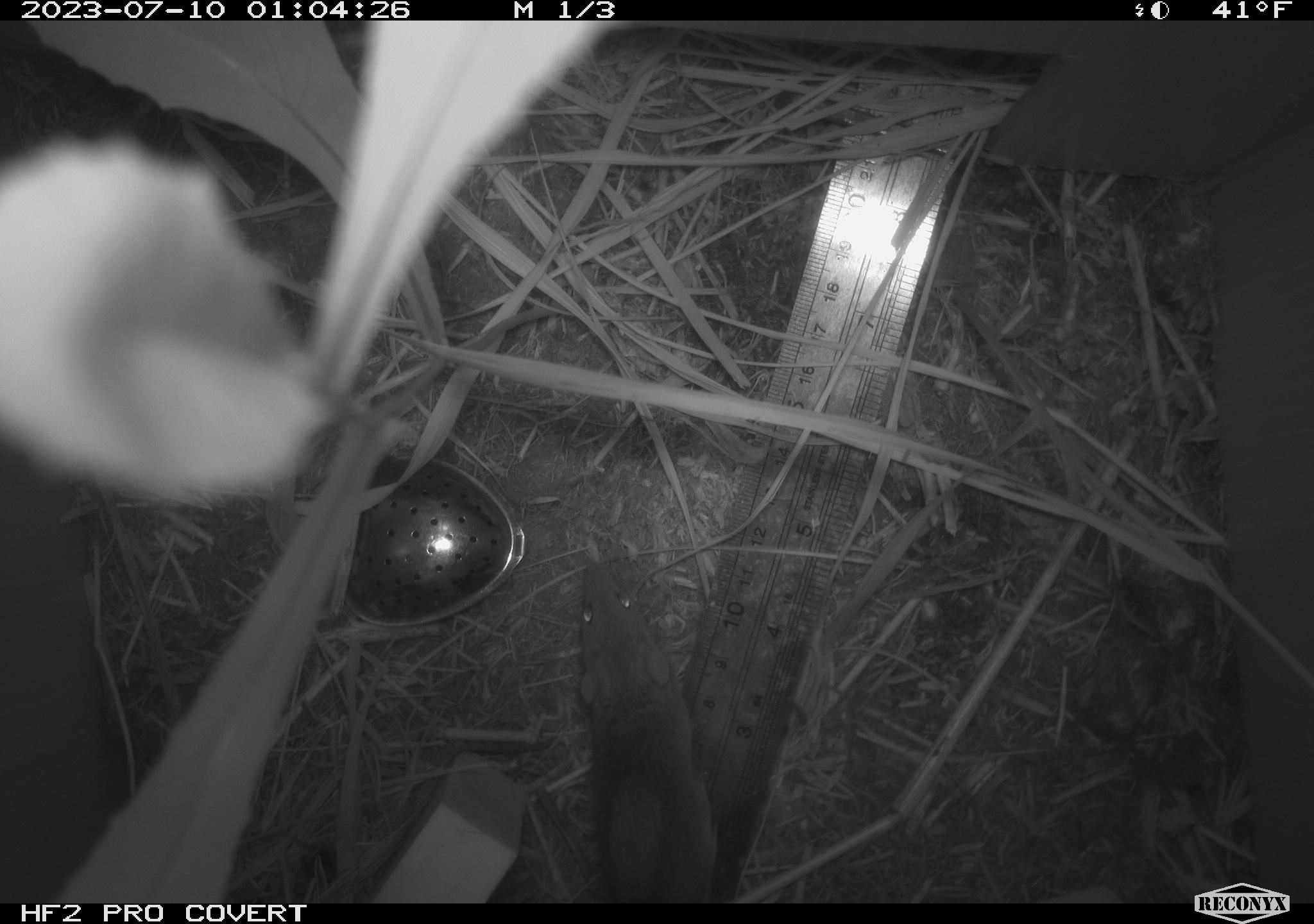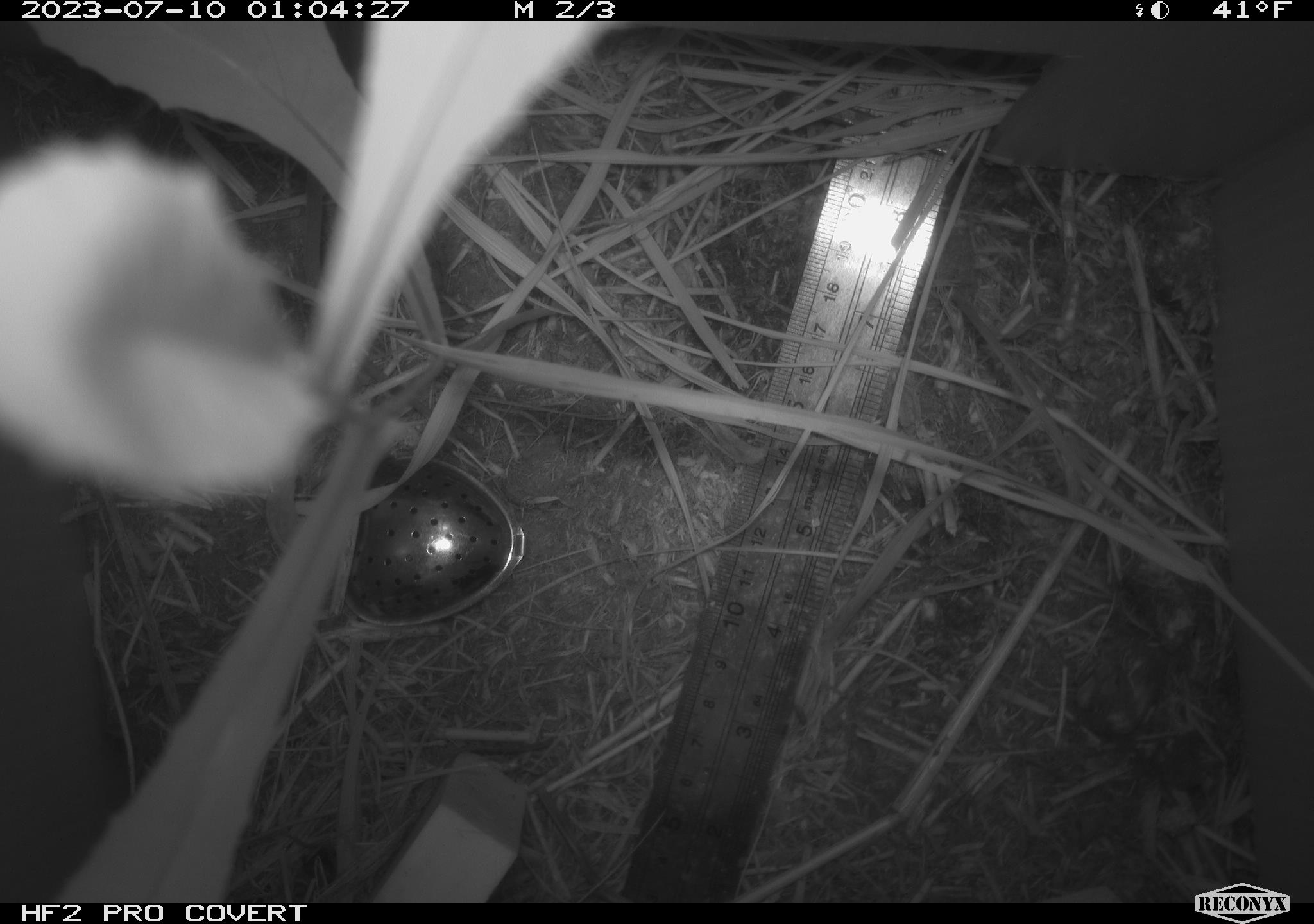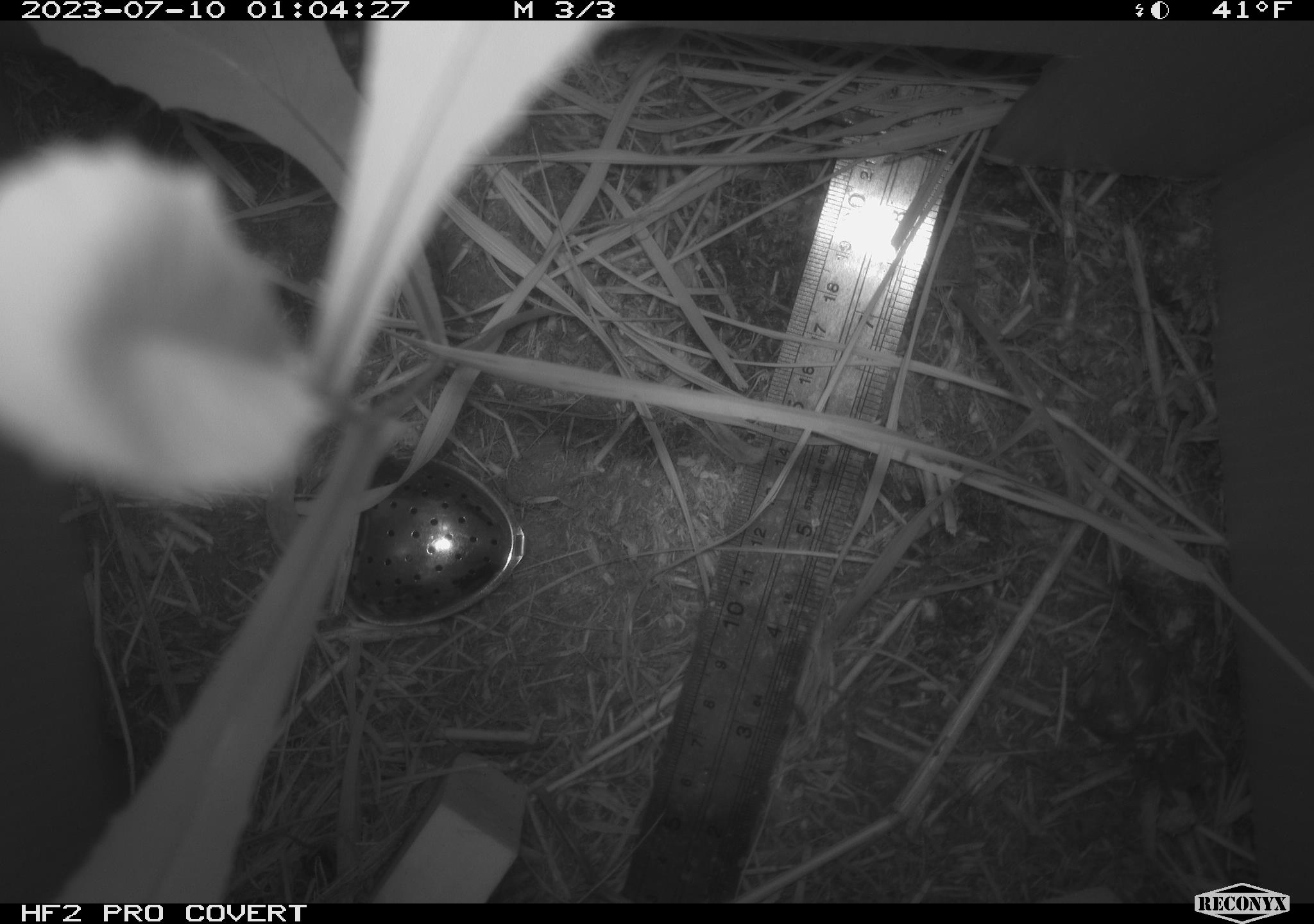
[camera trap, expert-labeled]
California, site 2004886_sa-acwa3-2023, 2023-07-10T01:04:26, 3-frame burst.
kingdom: Animalia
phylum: Chordata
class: Mammalia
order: Rodentia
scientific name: Rodentia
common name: mouse species